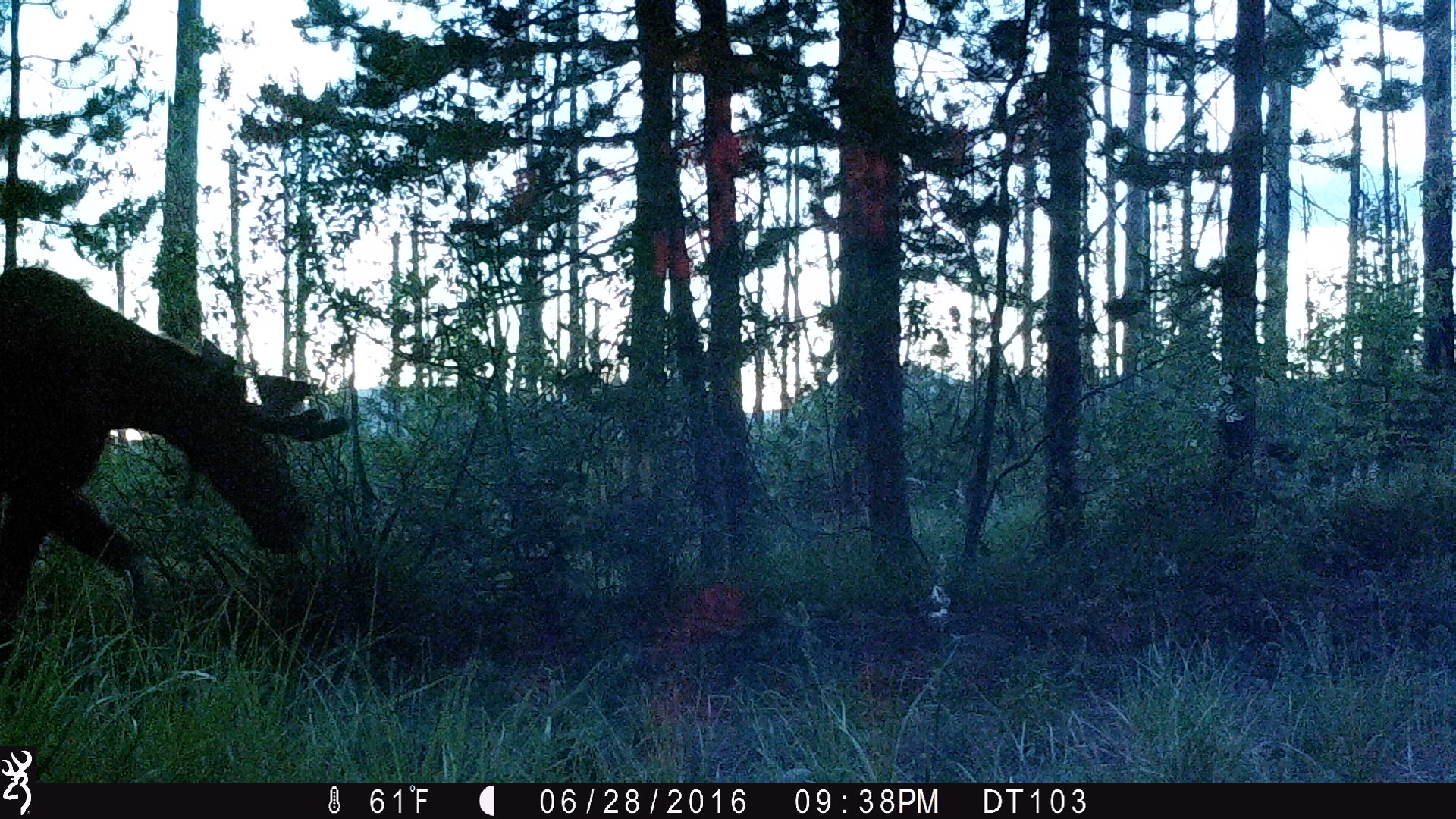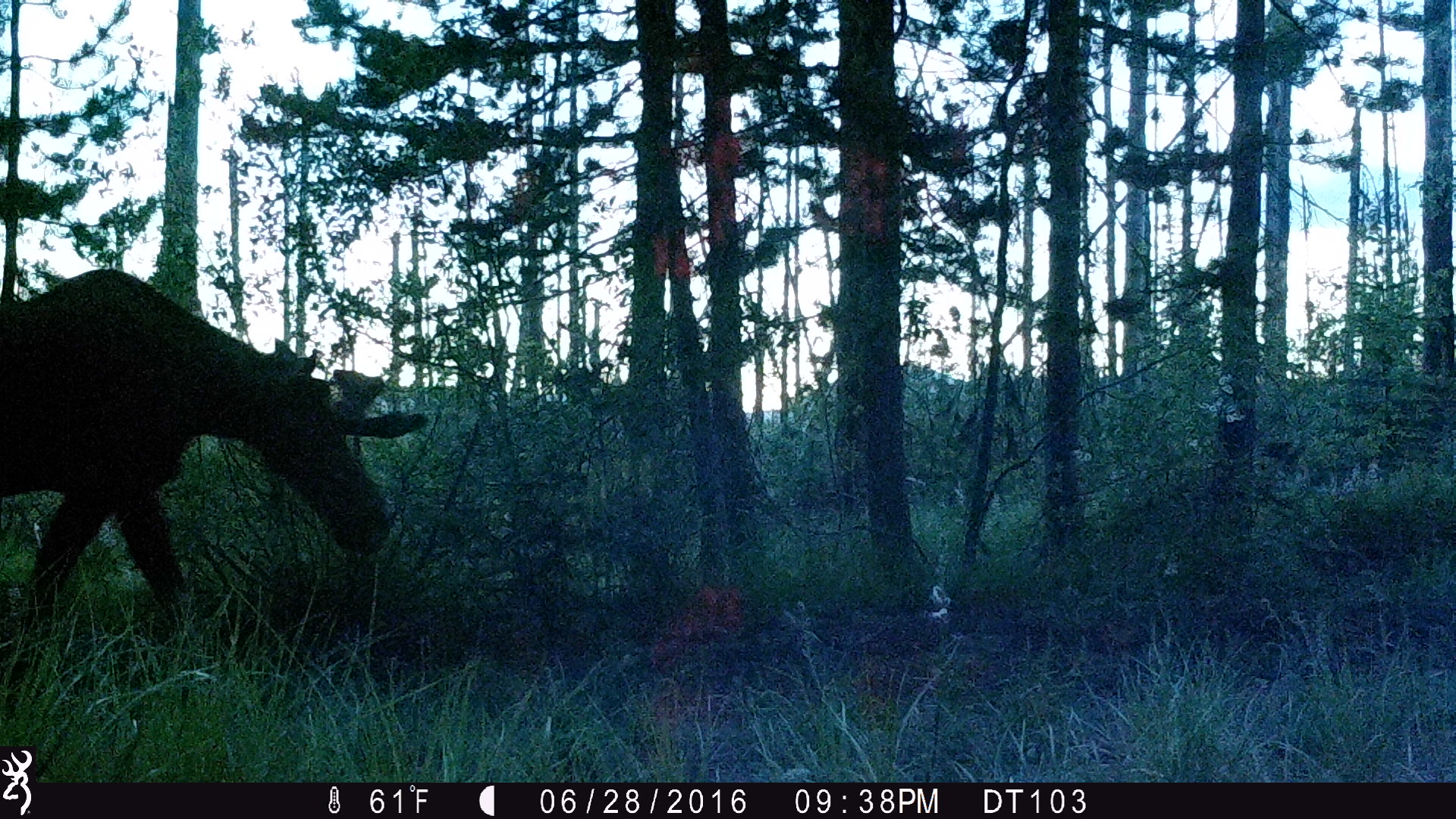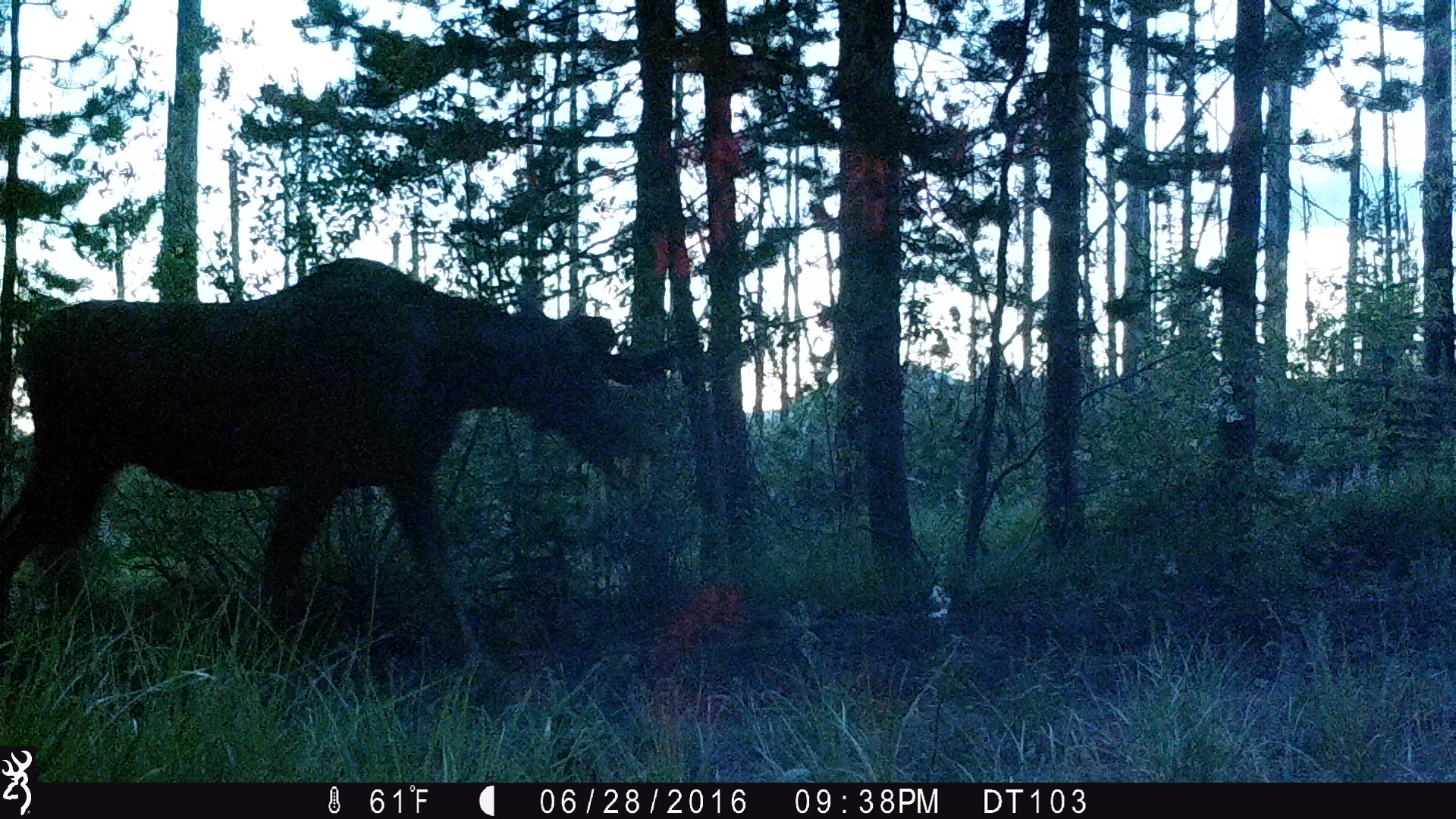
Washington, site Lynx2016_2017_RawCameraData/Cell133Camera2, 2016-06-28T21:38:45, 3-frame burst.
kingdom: Animalia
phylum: Chordata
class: Mammalia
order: Artiodactyla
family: Cervidae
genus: Alces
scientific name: Alces alces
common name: moose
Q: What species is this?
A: Alces alces (moose).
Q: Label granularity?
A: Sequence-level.